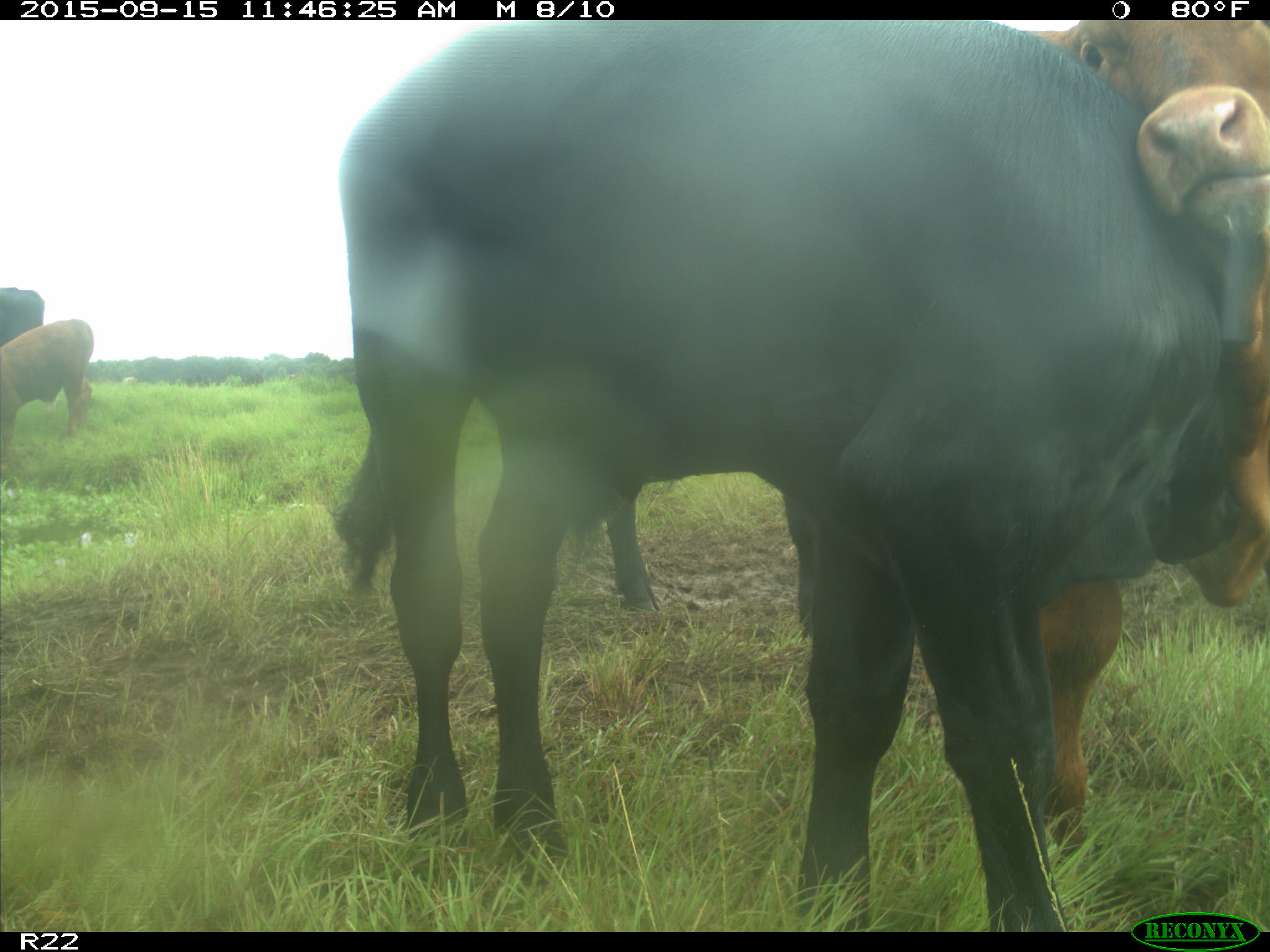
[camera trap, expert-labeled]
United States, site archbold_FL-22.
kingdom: Animalia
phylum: Chordata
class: Mammalia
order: Artiodactyla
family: Bovidae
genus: Bos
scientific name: Bos taurus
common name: domestic cow